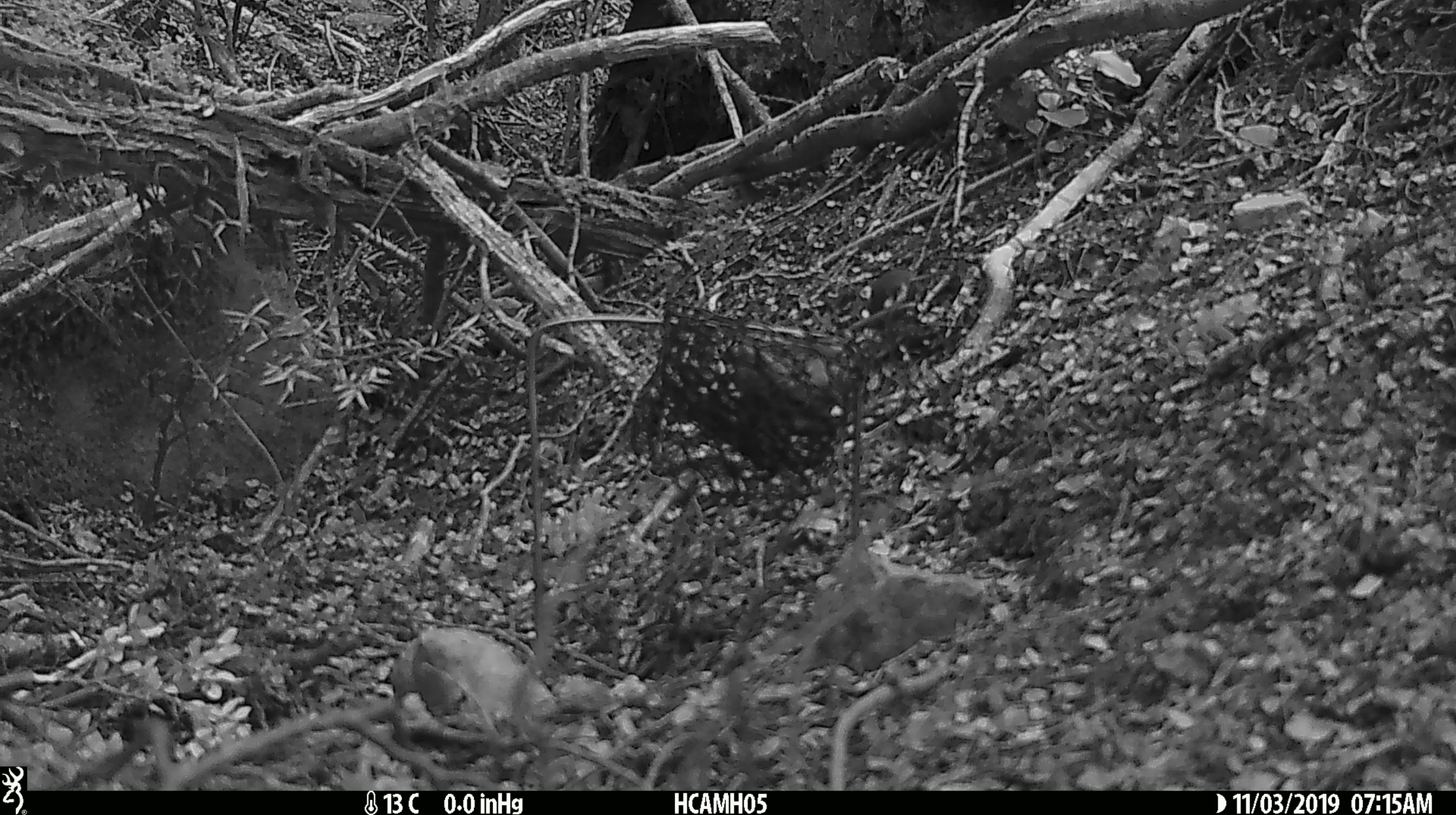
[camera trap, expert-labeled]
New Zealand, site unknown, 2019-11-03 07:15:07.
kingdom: Animalia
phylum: Chordata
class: Mammalia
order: Rodentia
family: Muridae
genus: Mus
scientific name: Mus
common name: mouse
Mouse (Mus).